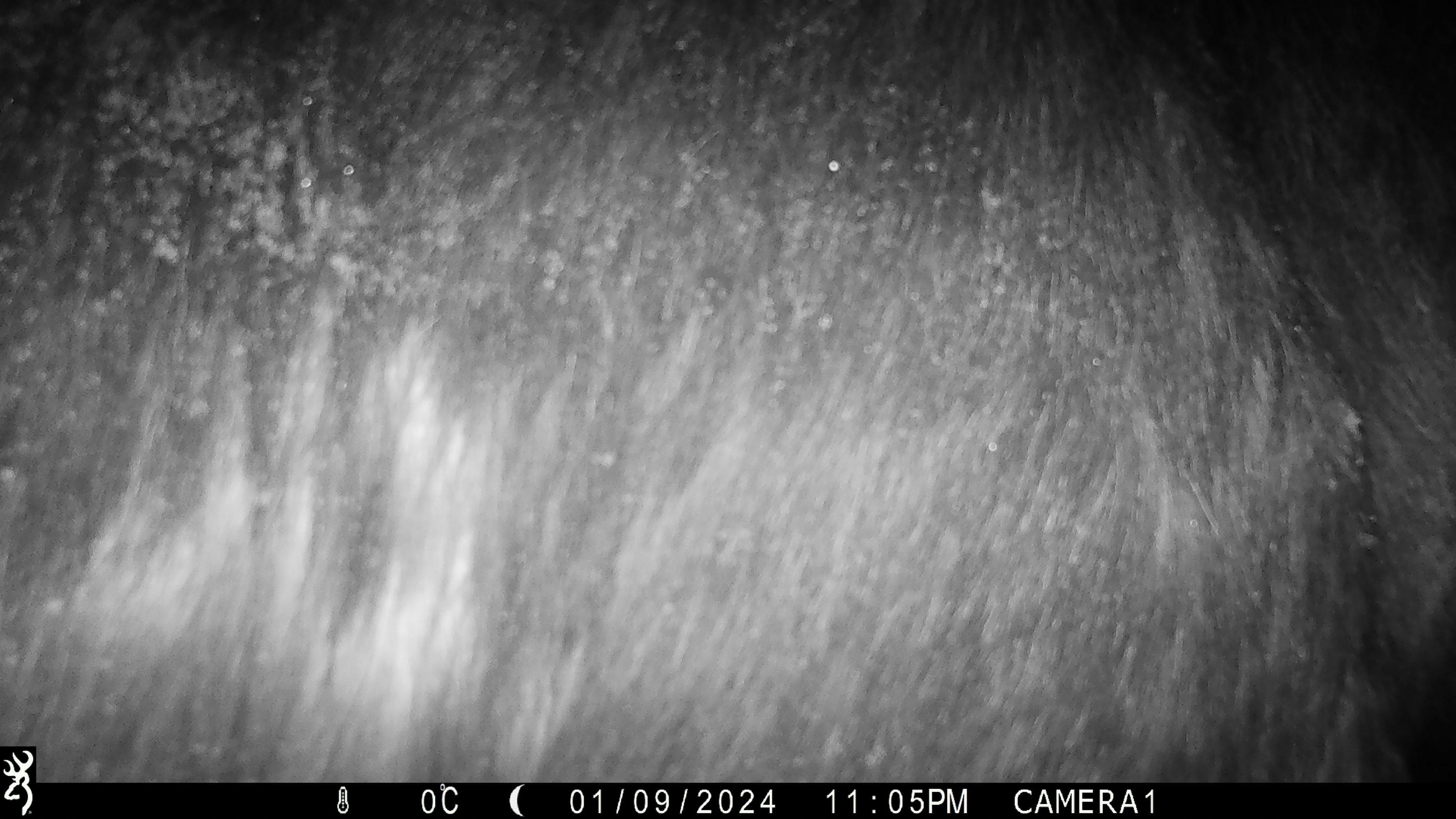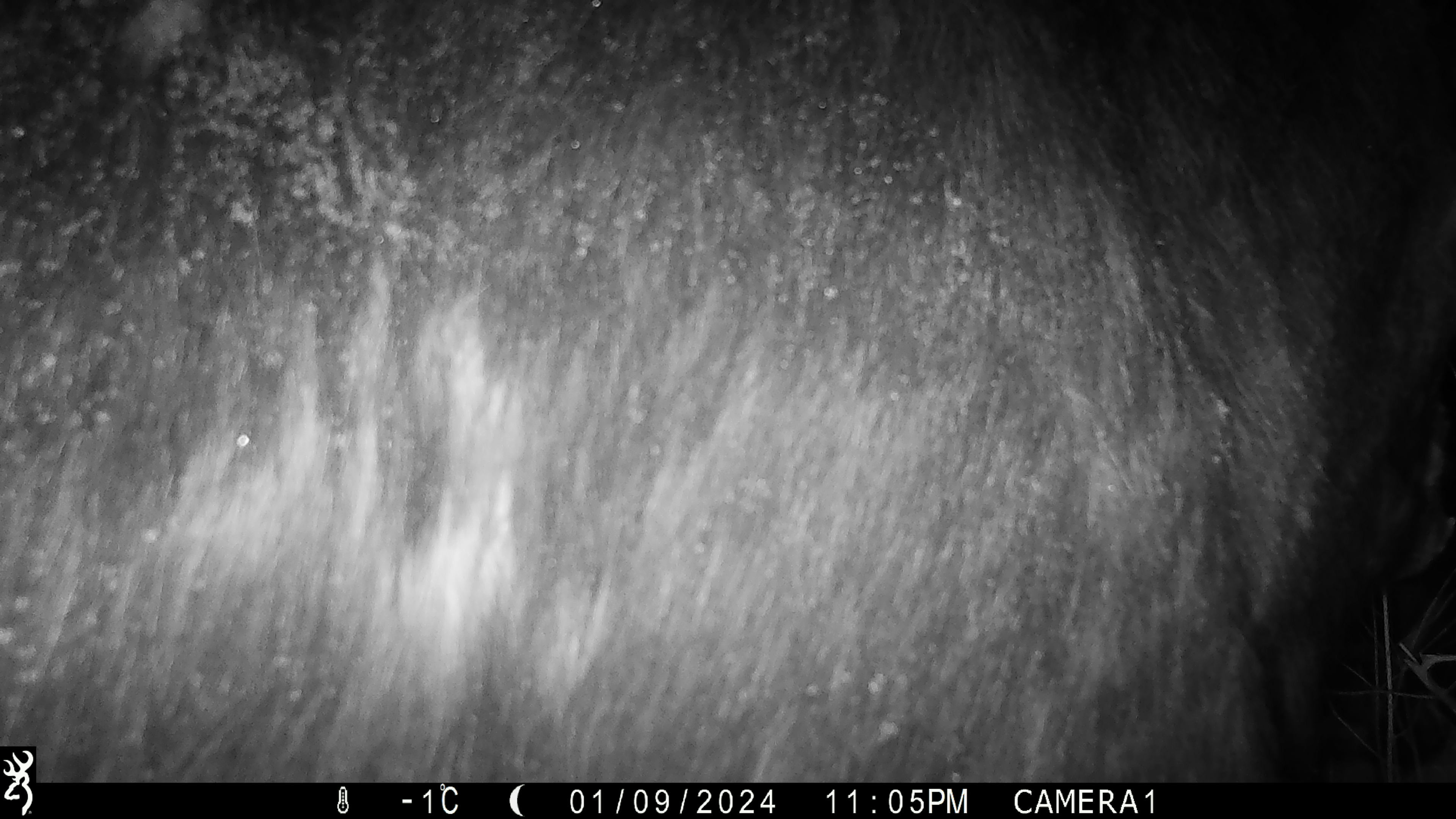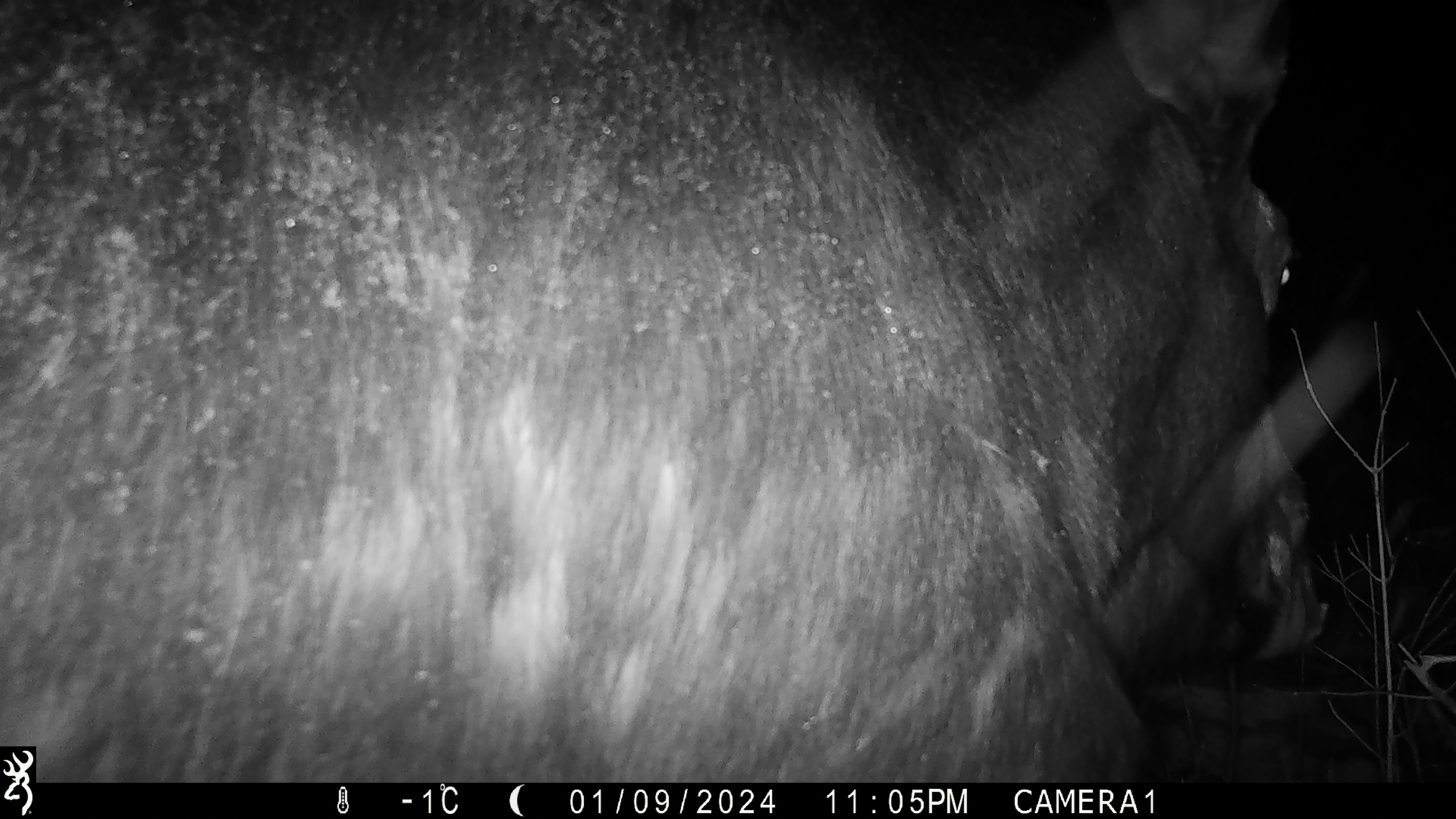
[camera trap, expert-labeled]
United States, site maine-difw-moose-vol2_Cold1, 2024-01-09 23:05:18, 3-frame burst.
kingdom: Animalia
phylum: Chordata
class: Mammalia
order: Artiodactyla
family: Cervidae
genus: Alces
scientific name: Alces alces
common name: moose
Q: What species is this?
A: Moose (Alces alces).